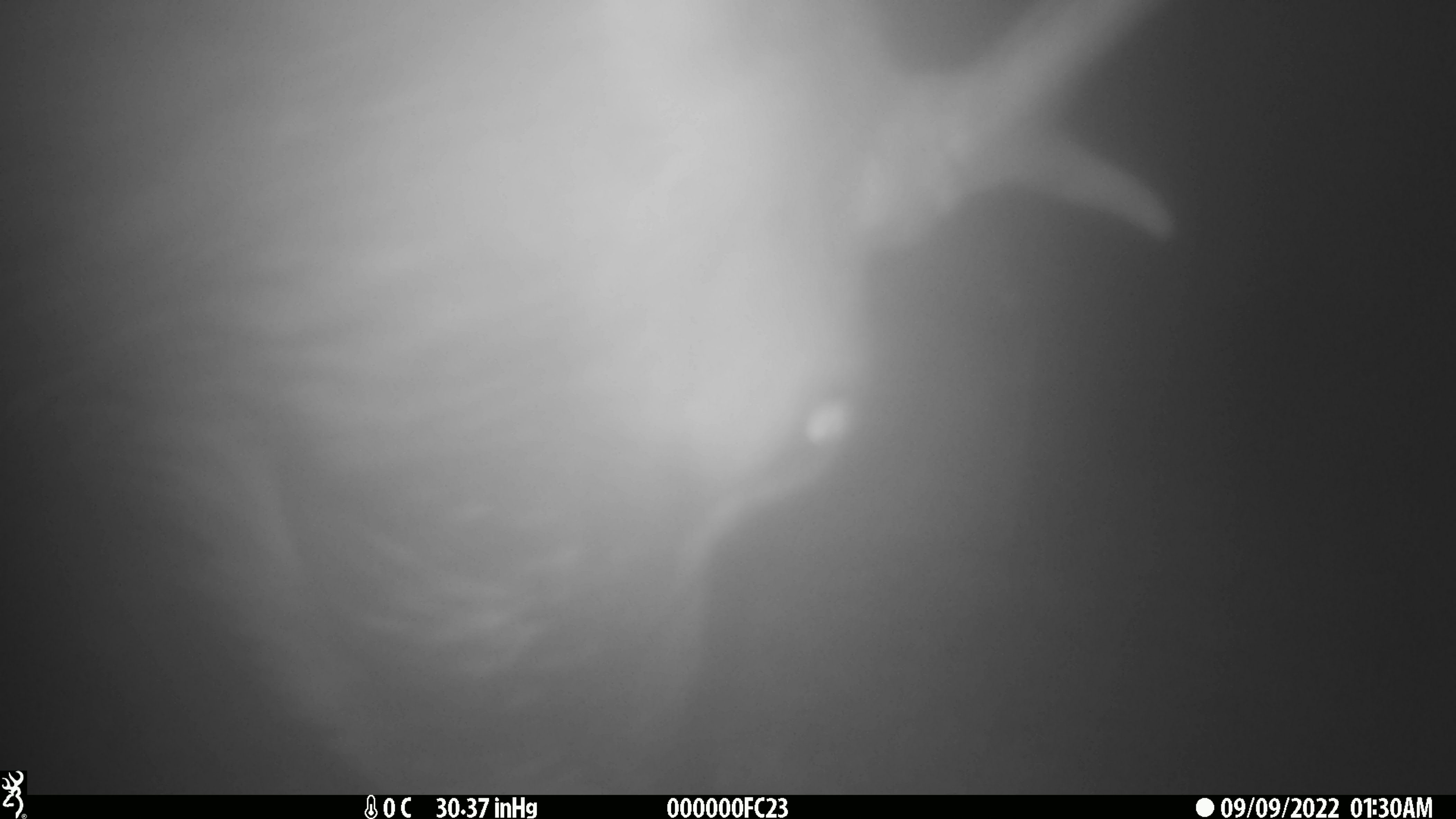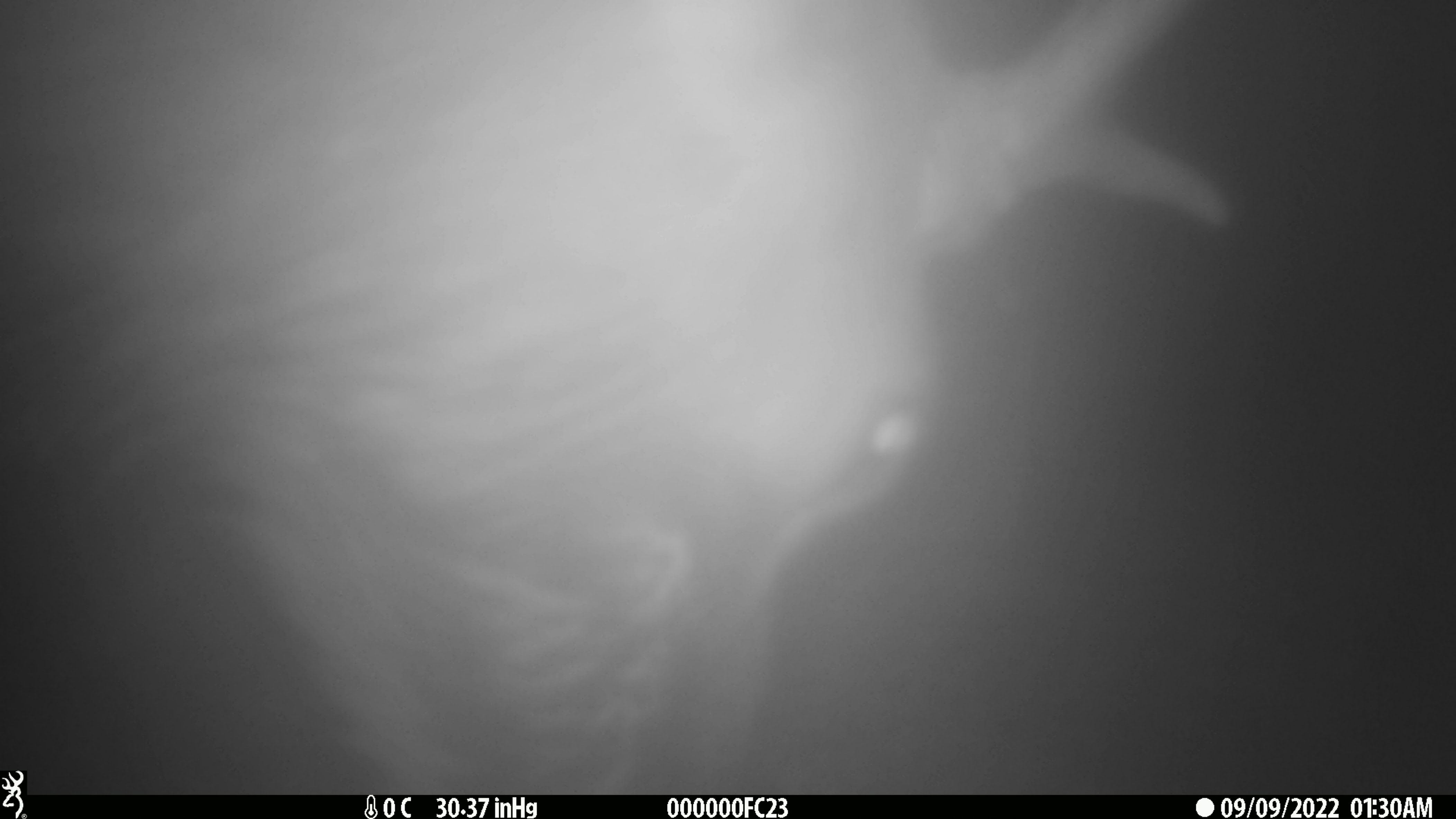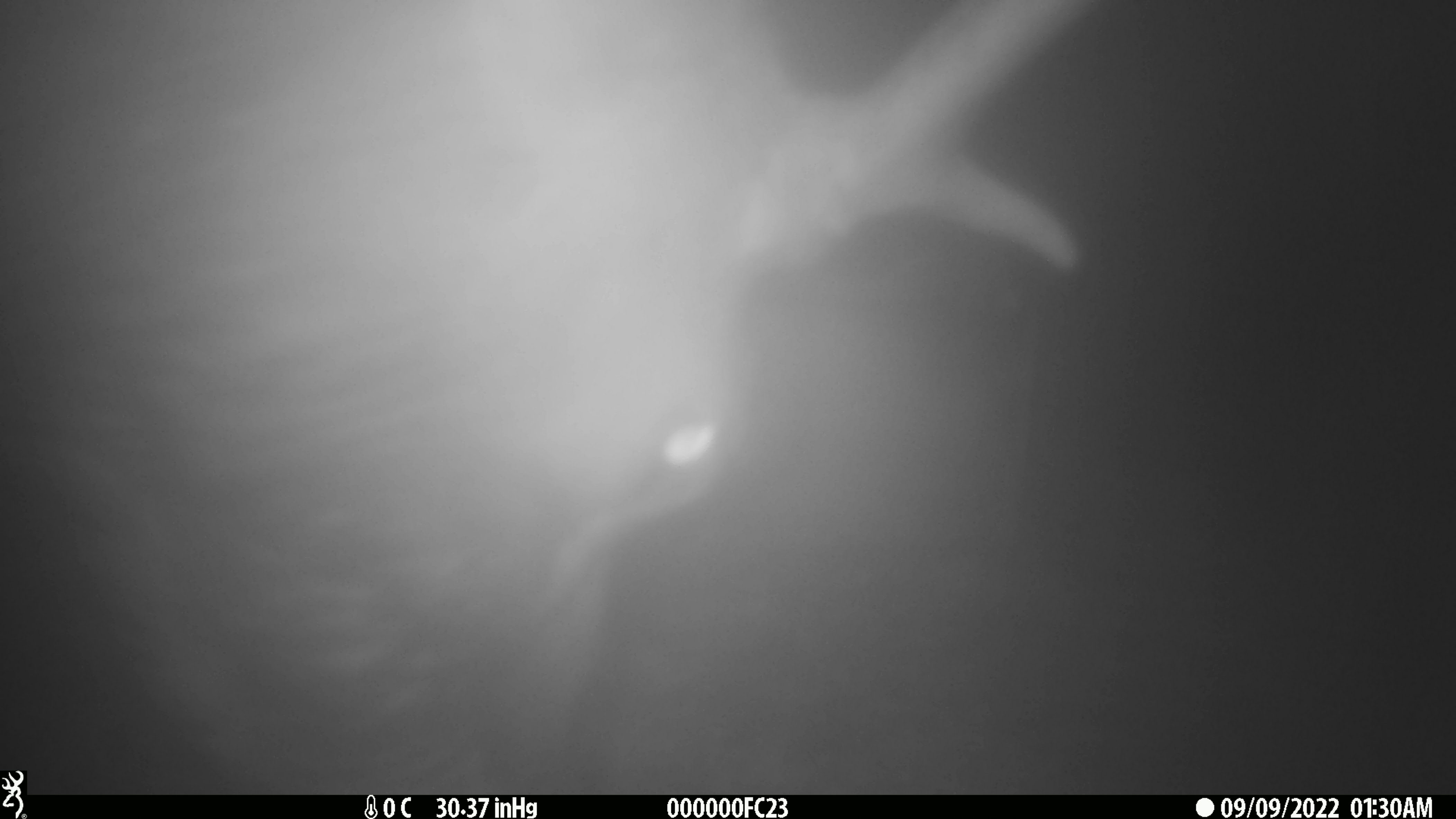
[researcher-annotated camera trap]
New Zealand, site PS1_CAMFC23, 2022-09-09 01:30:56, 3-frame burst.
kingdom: Animalia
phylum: Chordata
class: Mammalia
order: Artiodactyla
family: Cervidae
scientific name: Cervidae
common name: deer